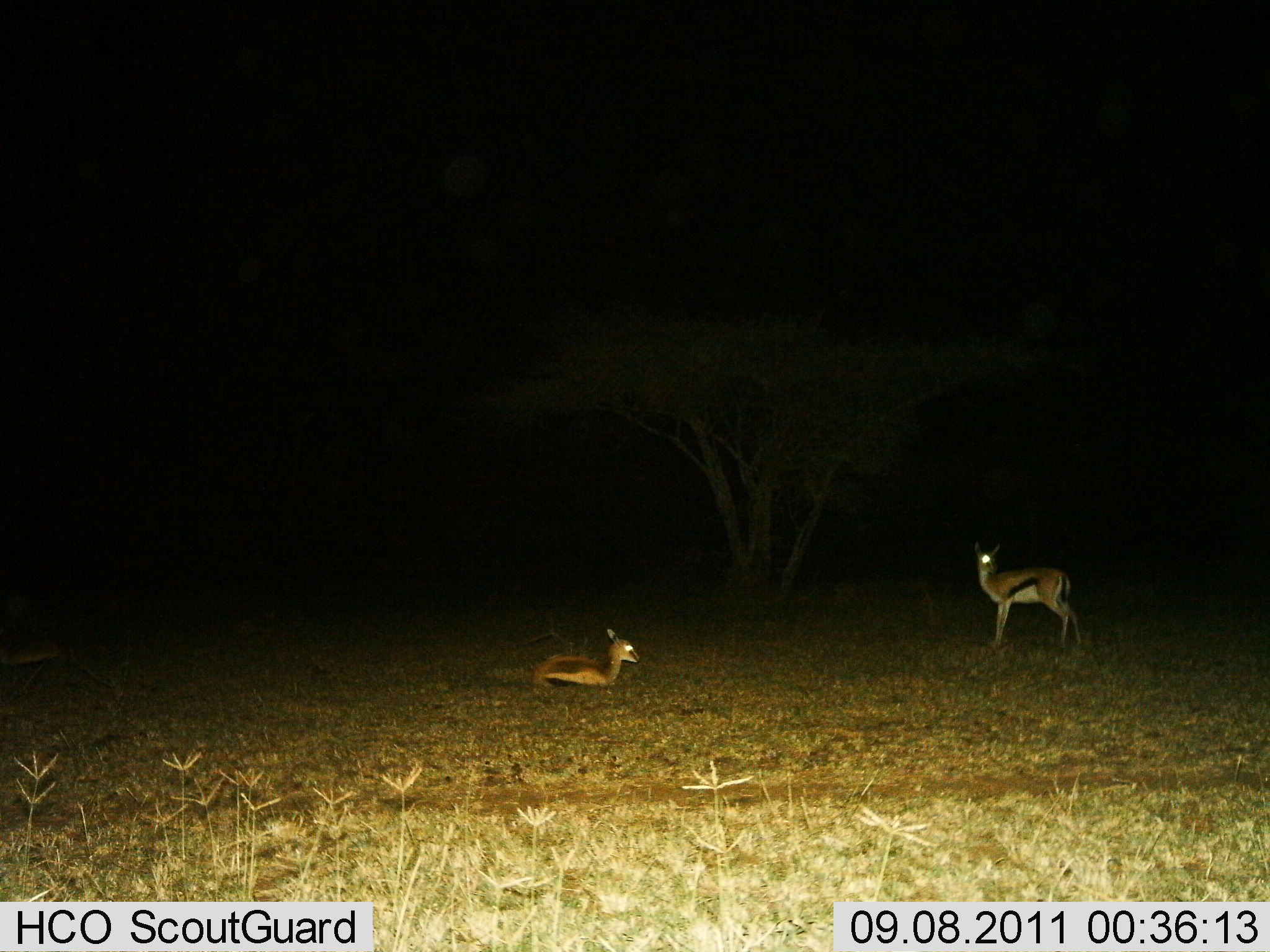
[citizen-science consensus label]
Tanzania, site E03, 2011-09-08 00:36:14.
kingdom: Animalia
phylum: Chordata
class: Mammalia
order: Artiodactyla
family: Bovidae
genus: Eudorcas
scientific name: Eudorcas thomsonii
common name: thomson's gazelle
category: gazellethomsons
Gazellethomsons (thomson's gazelle) (Eudorcas thomsonii), count 2. Behavior (volunteer vote fractions): standing 85%, resting 92%, moving 0%, interacting 0%. Young present (vote fraction): 23%. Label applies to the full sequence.